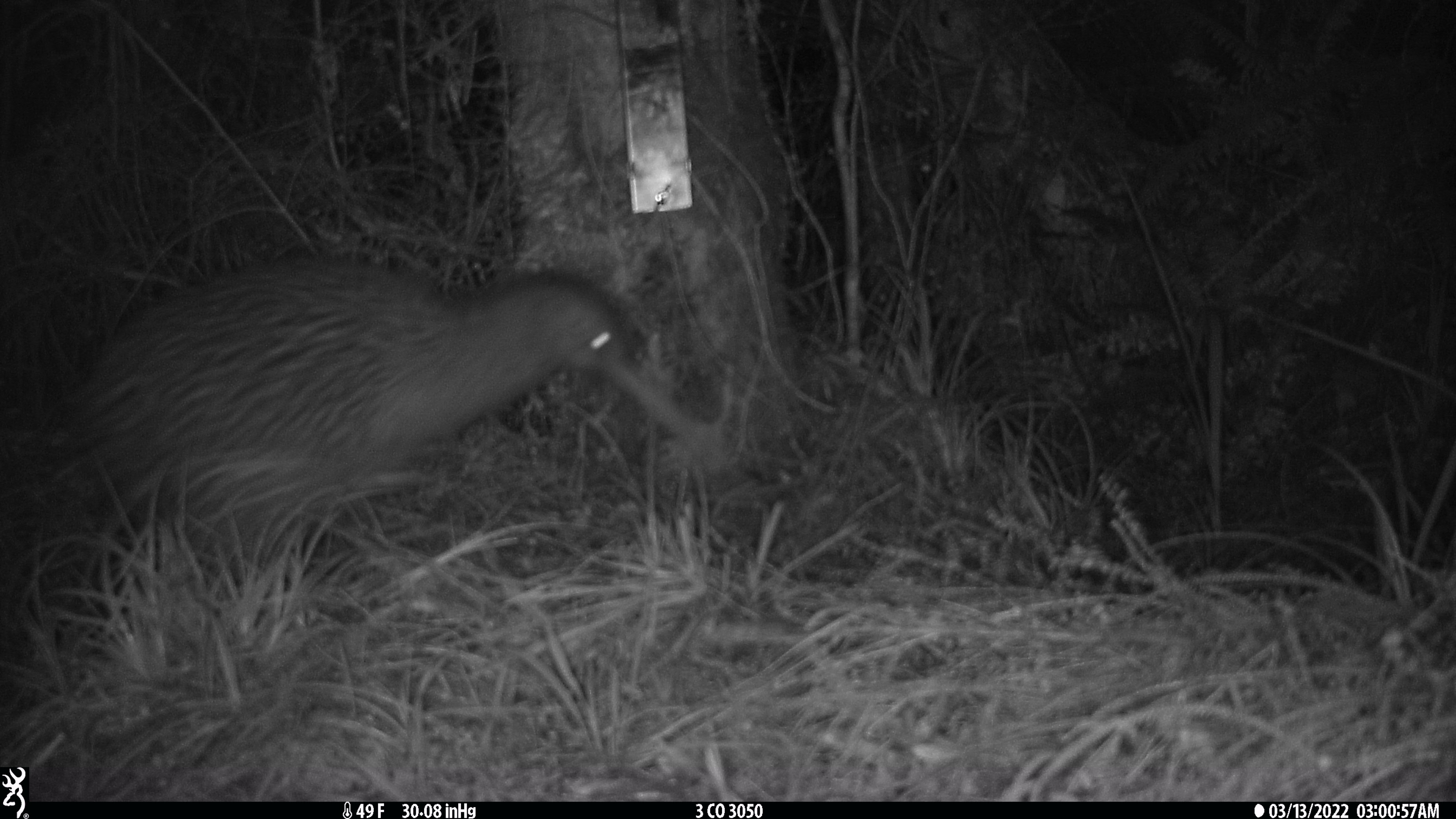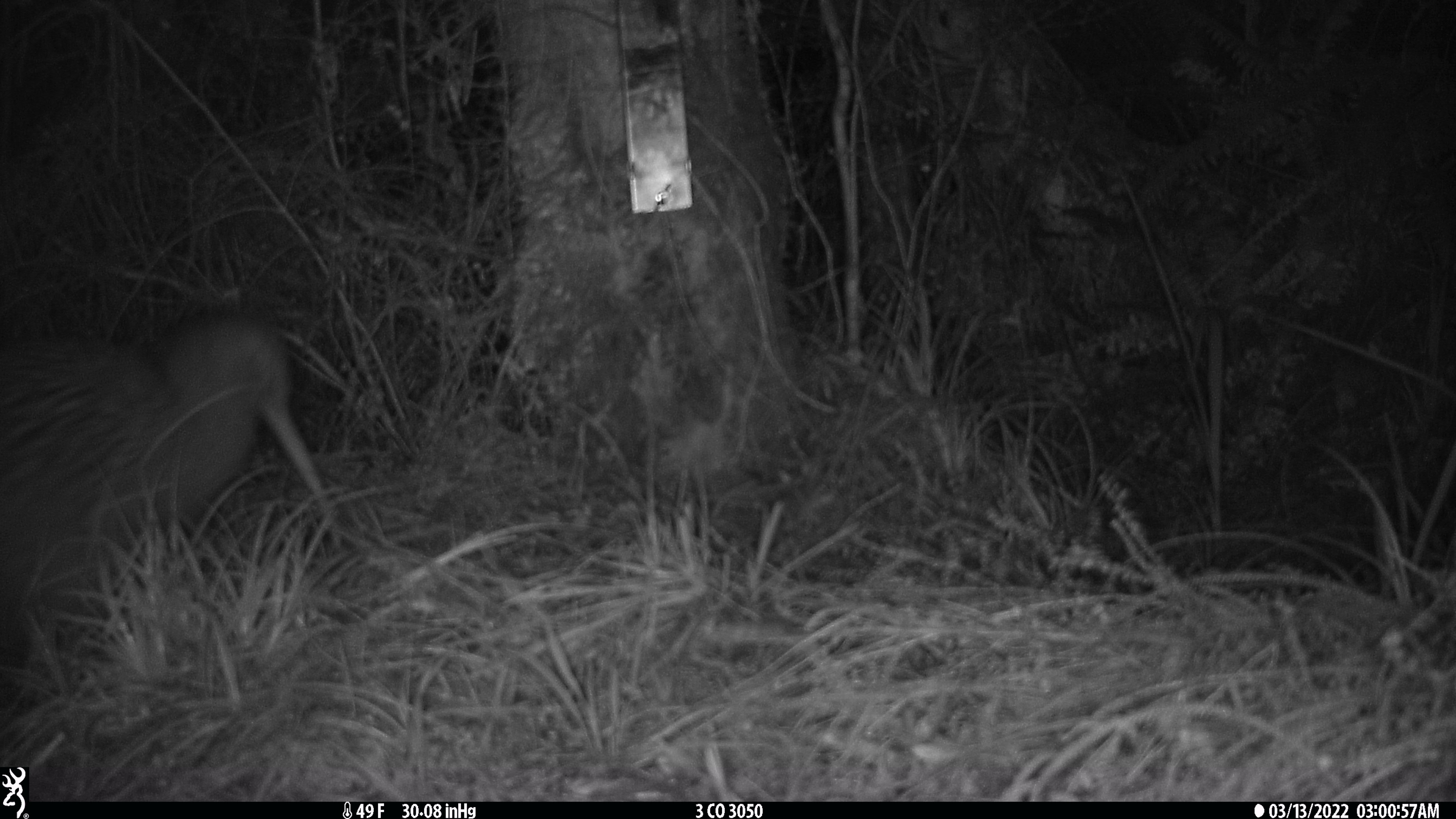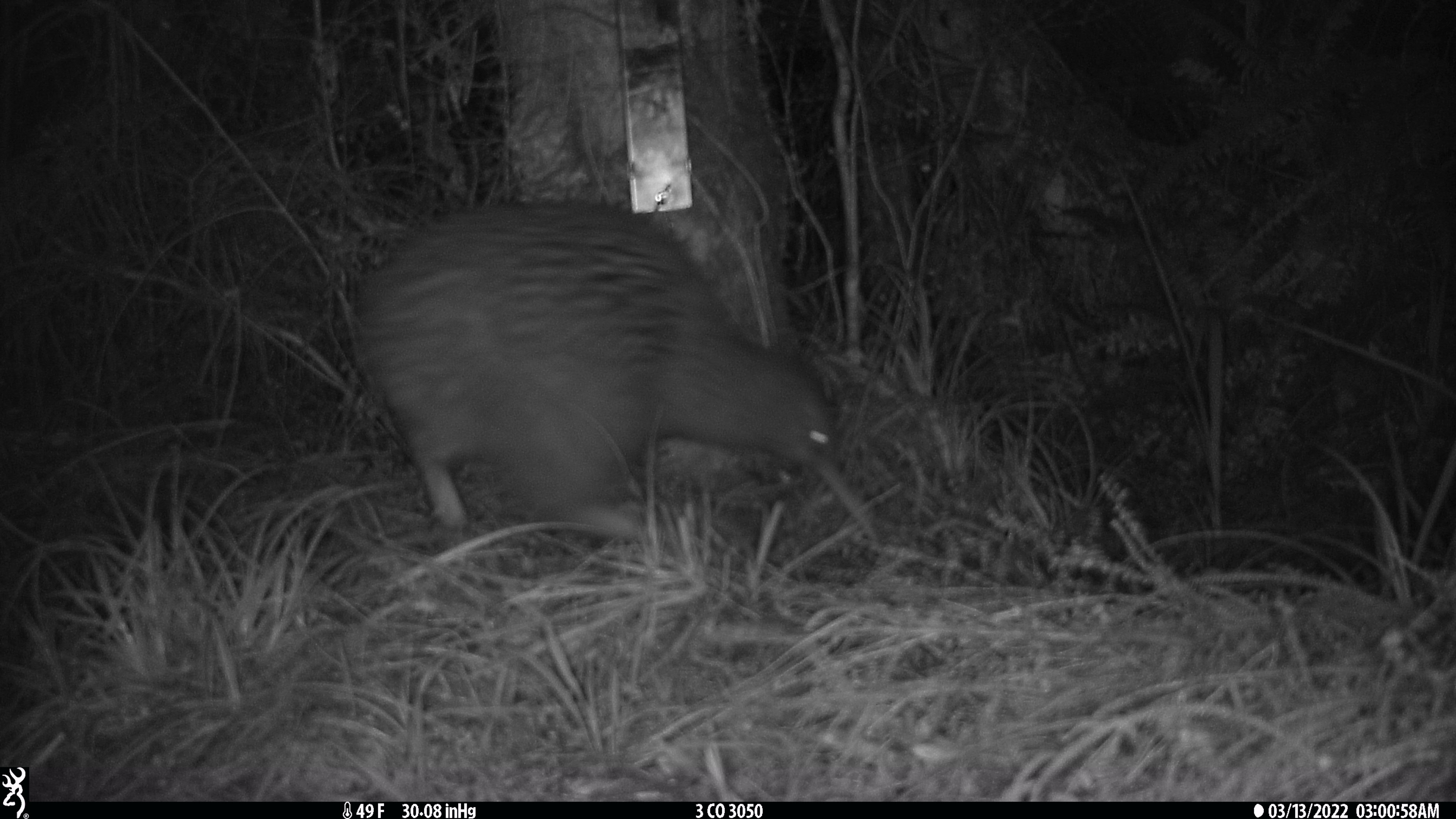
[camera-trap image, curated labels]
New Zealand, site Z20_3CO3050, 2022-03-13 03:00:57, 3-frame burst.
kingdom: Animalia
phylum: Chordata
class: Aves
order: Apterygiformes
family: Apterygidae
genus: Apteryx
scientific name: Apteryx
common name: kiwi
Kiwi (Apteryx).